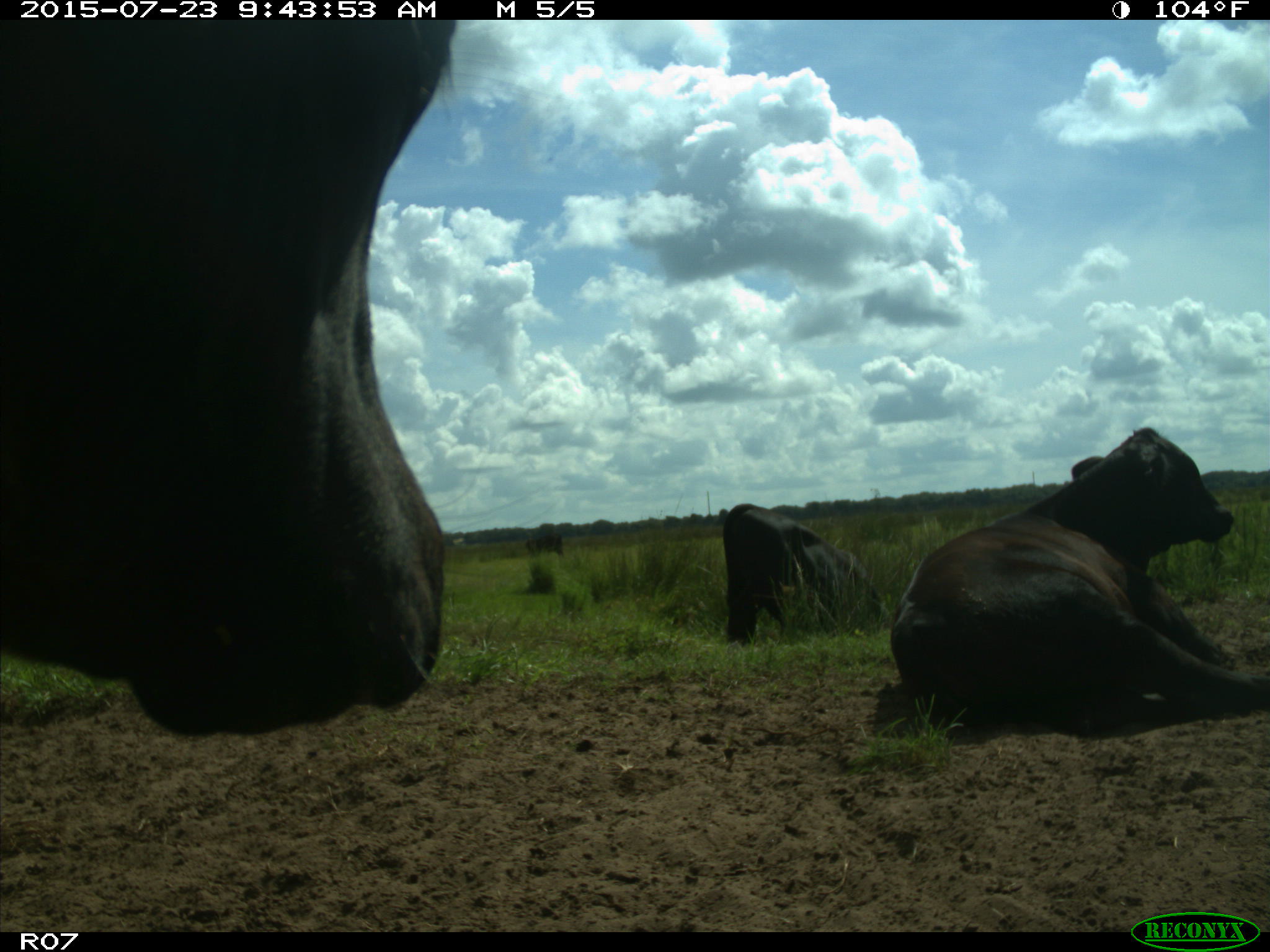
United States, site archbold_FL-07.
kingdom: Animalia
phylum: Chordata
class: Mammalia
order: Artiodactyla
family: Bovidae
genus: Bos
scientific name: Bos taurus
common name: domestic cow